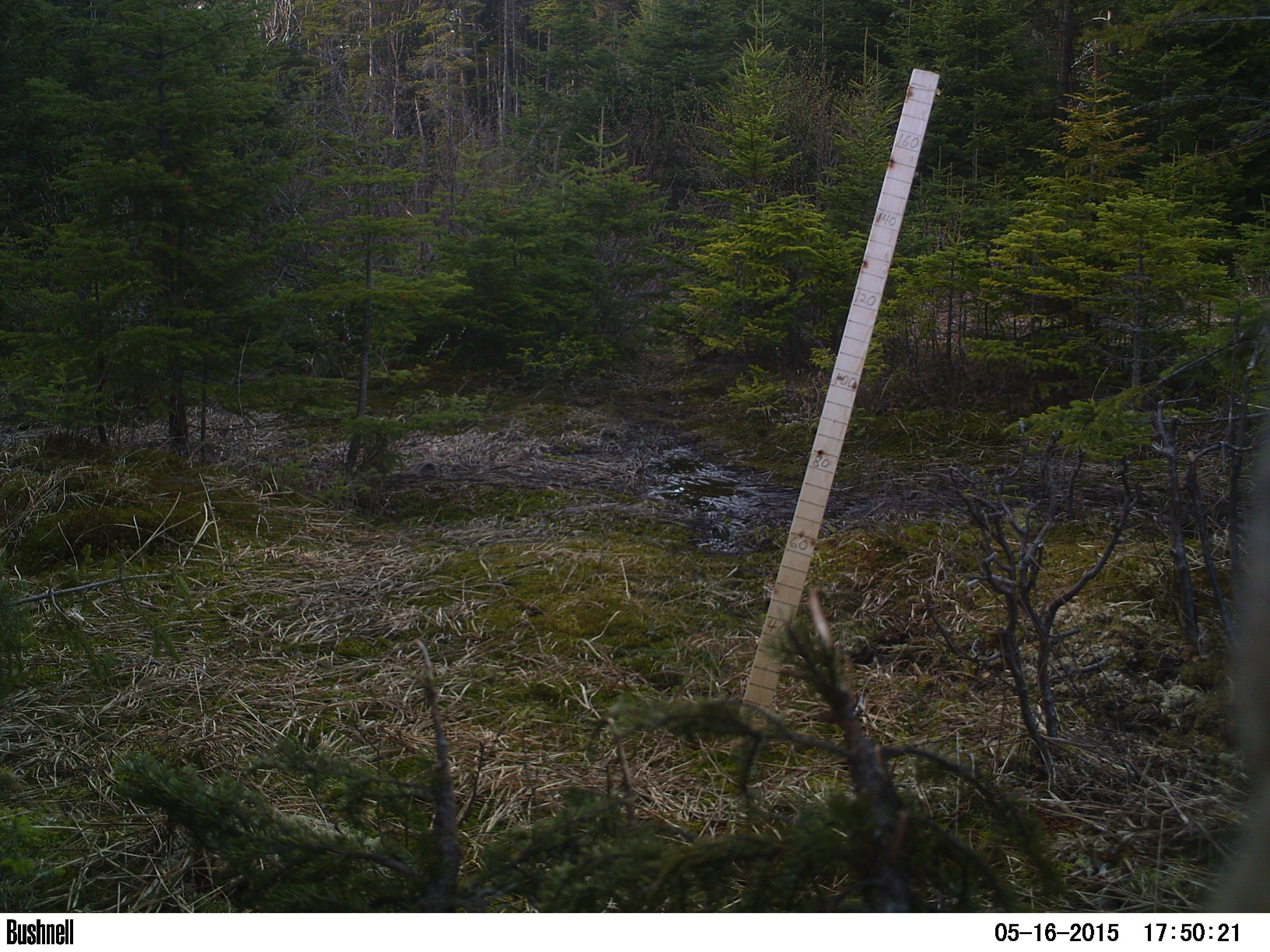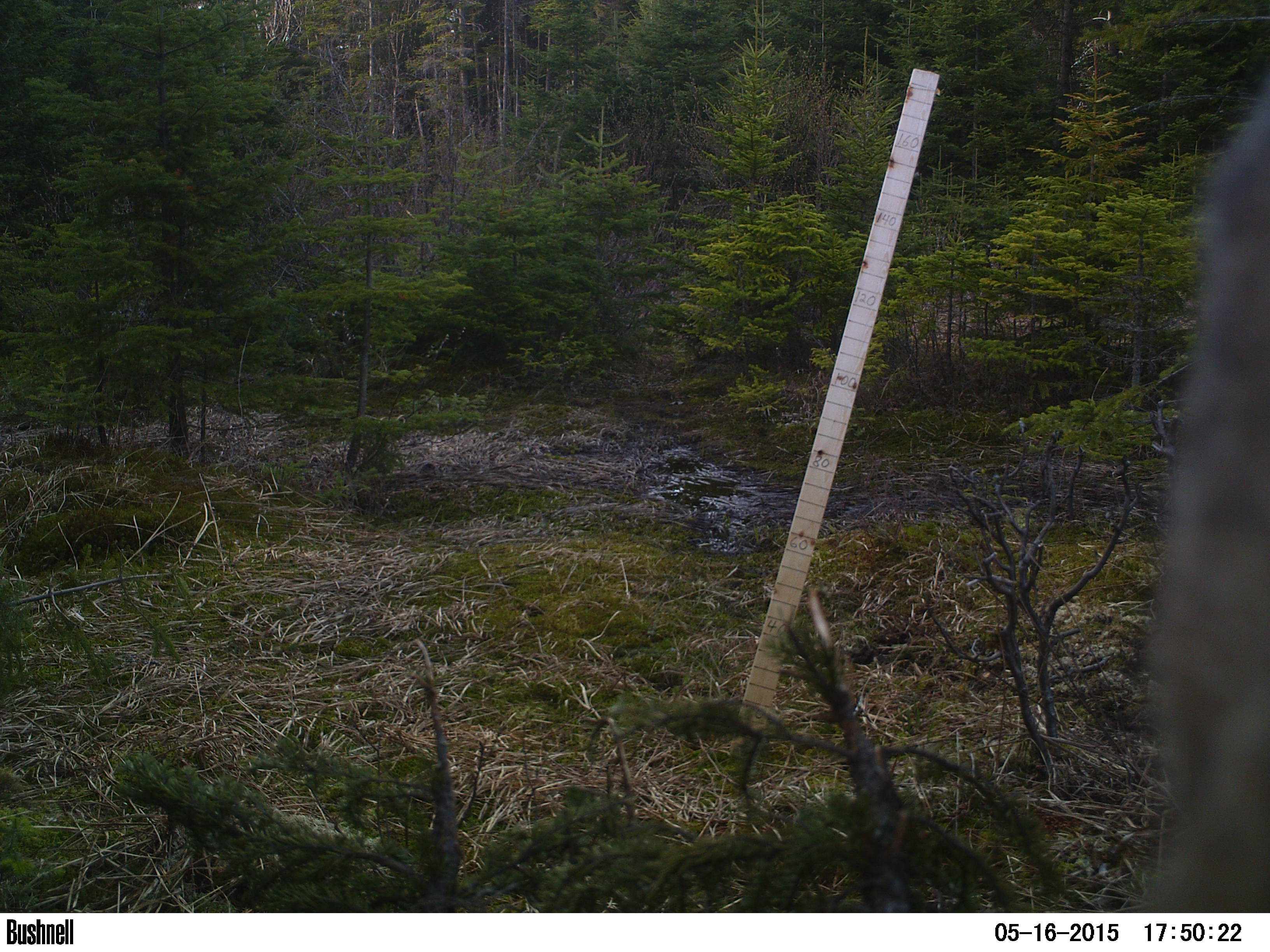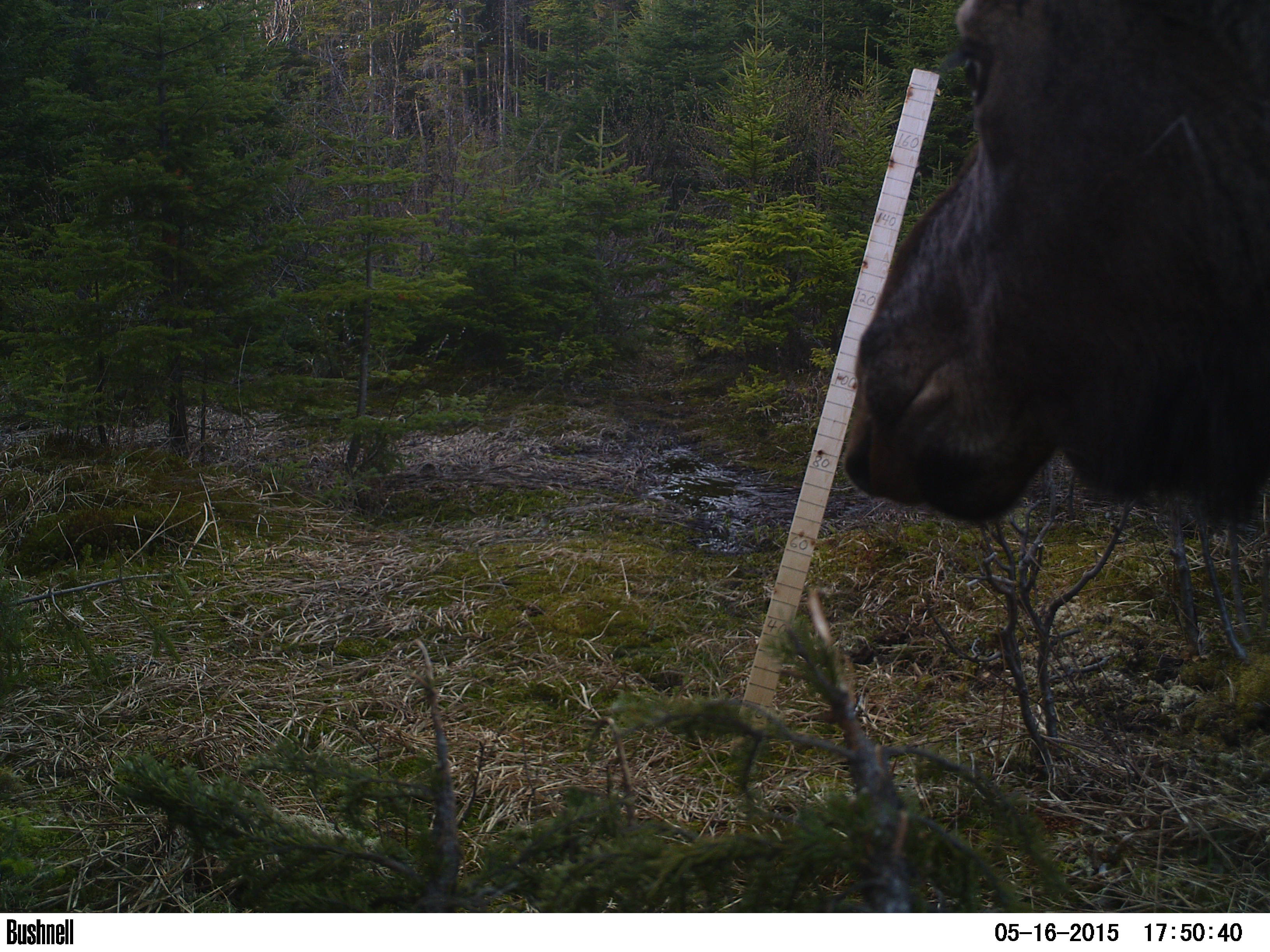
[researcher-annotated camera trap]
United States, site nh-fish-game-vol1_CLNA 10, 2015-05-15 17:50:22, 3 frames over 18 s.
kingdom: Animalia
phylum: Chordata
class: Mammalia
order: Artiodactyla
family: Cervidae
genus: Alces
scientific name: Alces alces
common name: moose